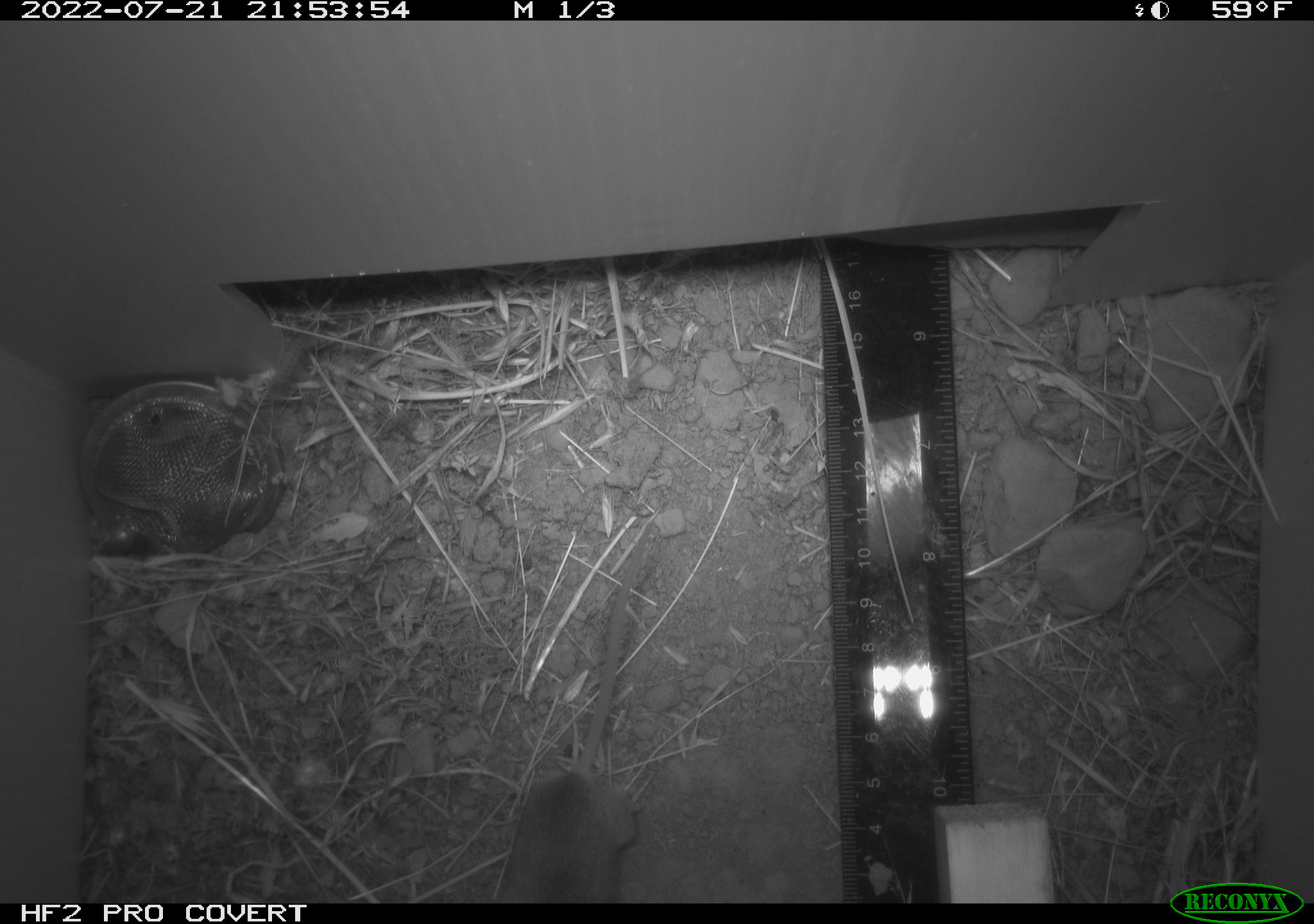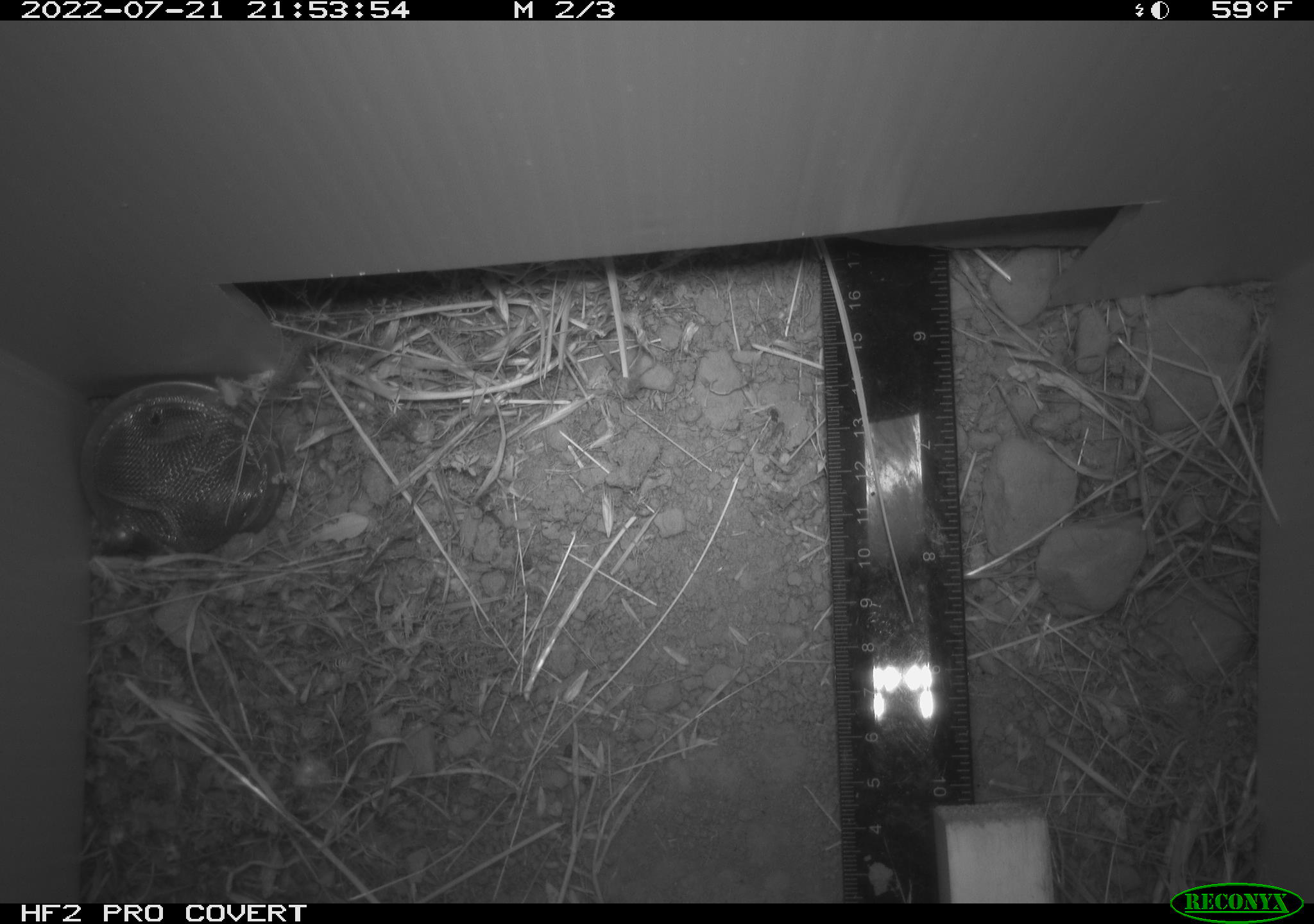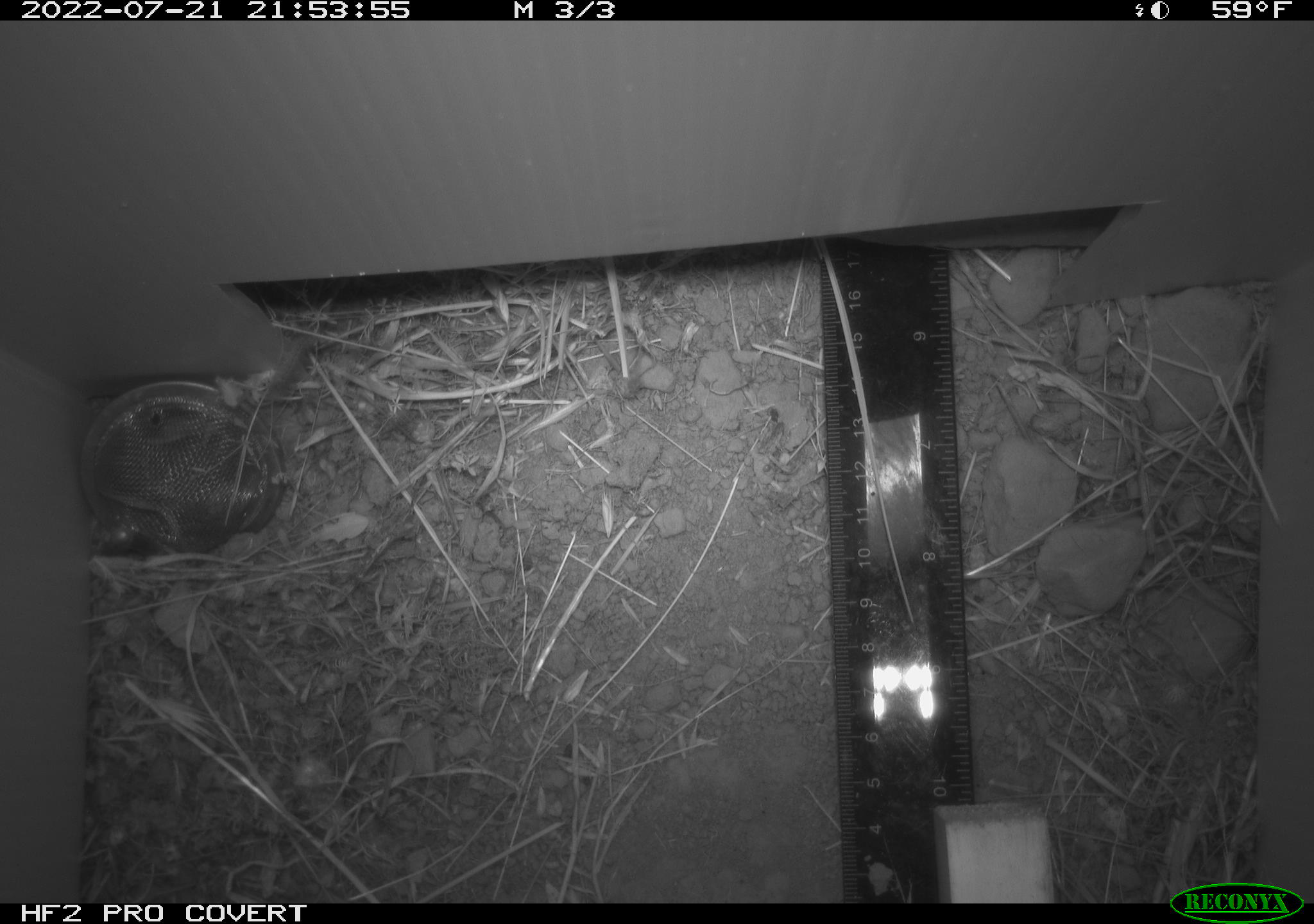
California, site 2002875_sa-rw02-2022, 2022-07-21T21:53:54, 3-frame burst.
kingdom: Animalia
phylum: Chordata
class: Mammalia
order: Rodentia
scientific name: Rodentia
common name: mouse species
Mouse species (Rodentia).